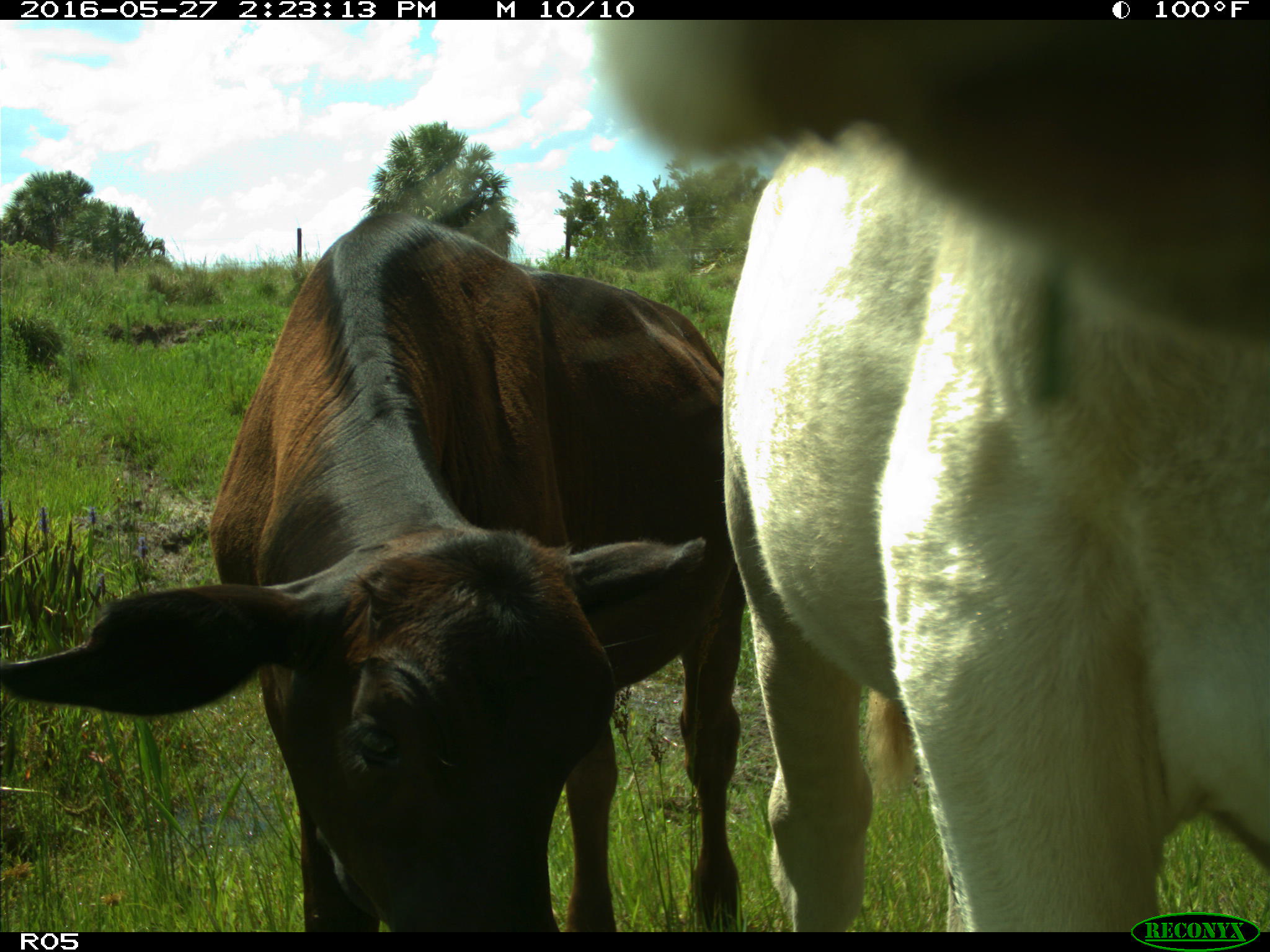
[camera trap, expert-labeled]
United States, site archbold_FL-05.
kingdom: Animalia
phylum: Chordata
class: Mammalia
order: Artiodactyla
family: Bovidae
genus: Bos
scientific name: Bos taurus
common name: domestic cow